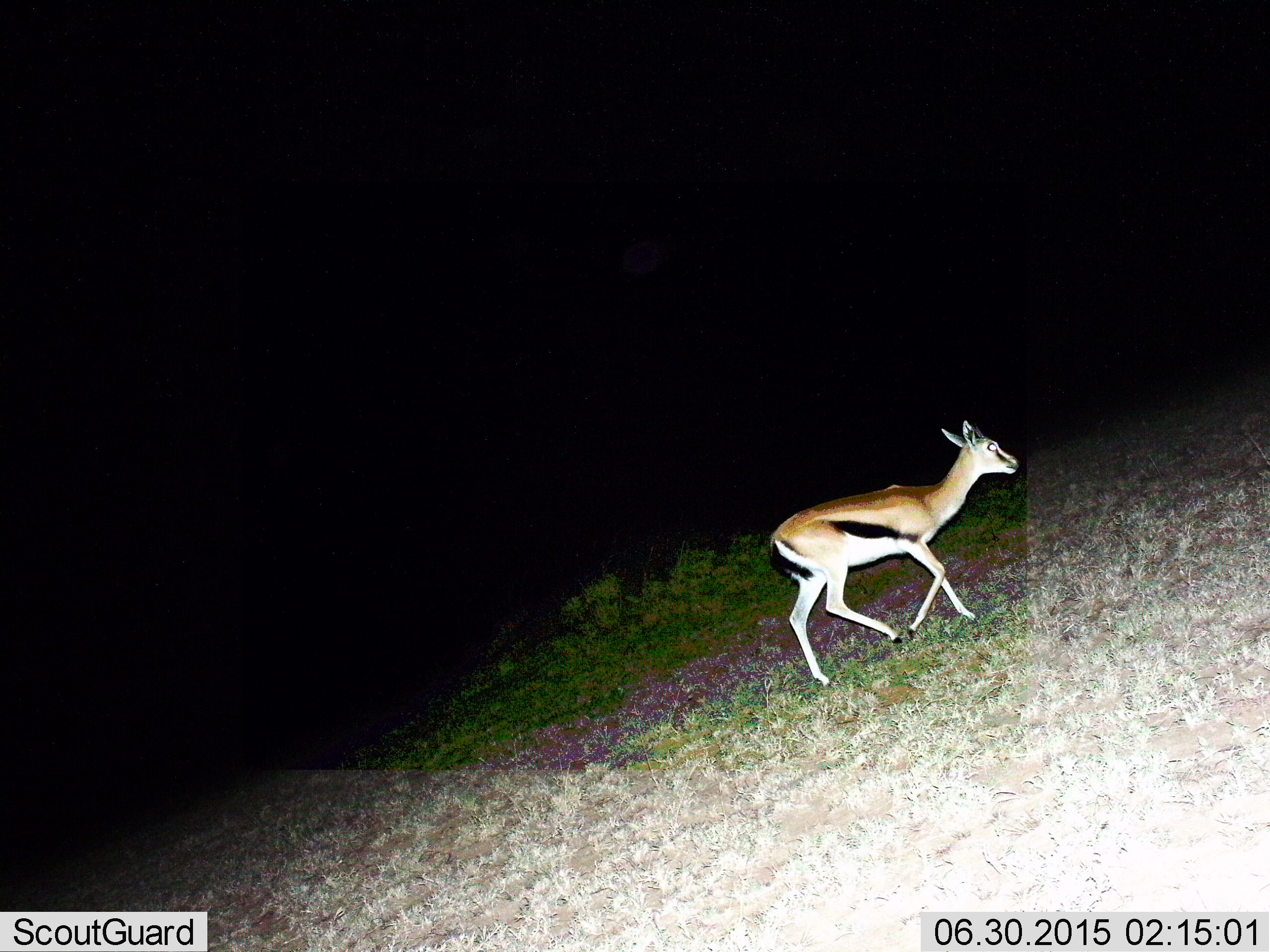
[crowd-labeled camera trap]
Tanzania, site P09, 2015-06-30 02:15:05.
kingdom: Animalia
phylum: Chordata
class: Mammalia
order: Artiodactyla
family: Bovidae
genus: Eudorcas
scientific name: Eudorcas thomsonii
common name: thomson's gazelle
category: gazellethomsons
Gazellethomsons (thomson's gazelle) (Eudorcas thomsonii), count 1. Behavior (volunteer vote fractions): standing 0%, resting 0%, moving 100%, interacting 0%. Young present (vote fraction): 0%. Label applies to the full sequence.